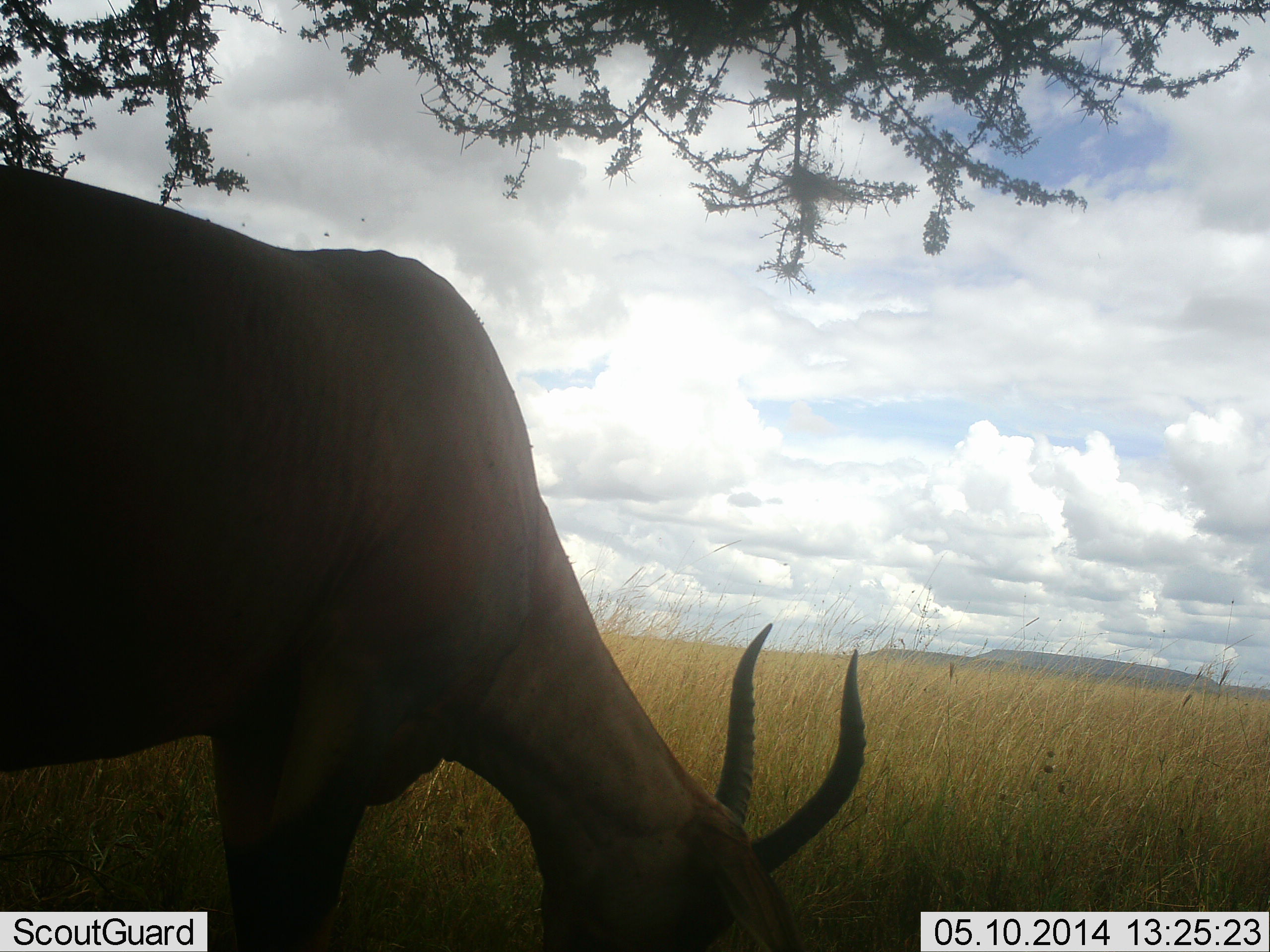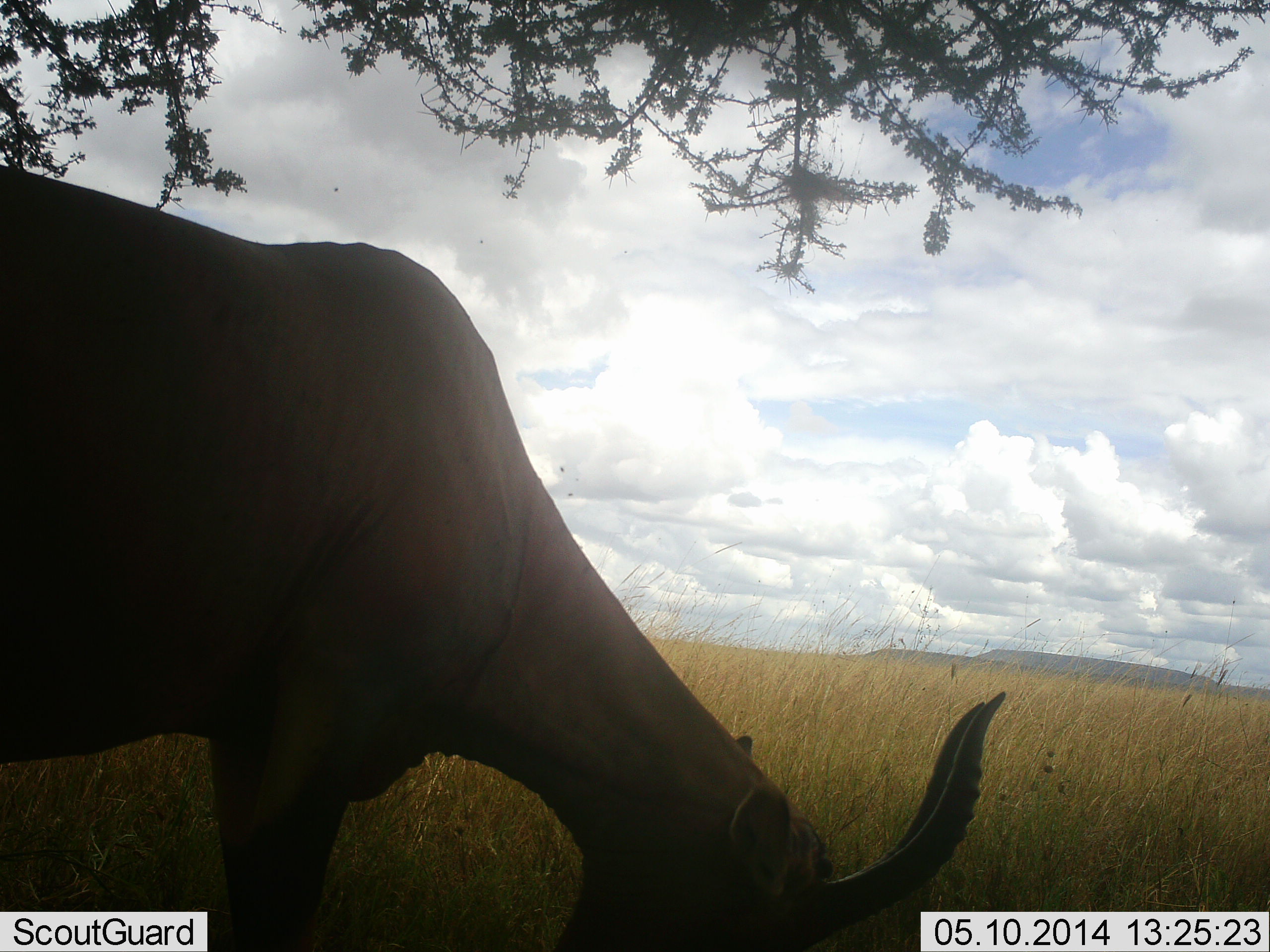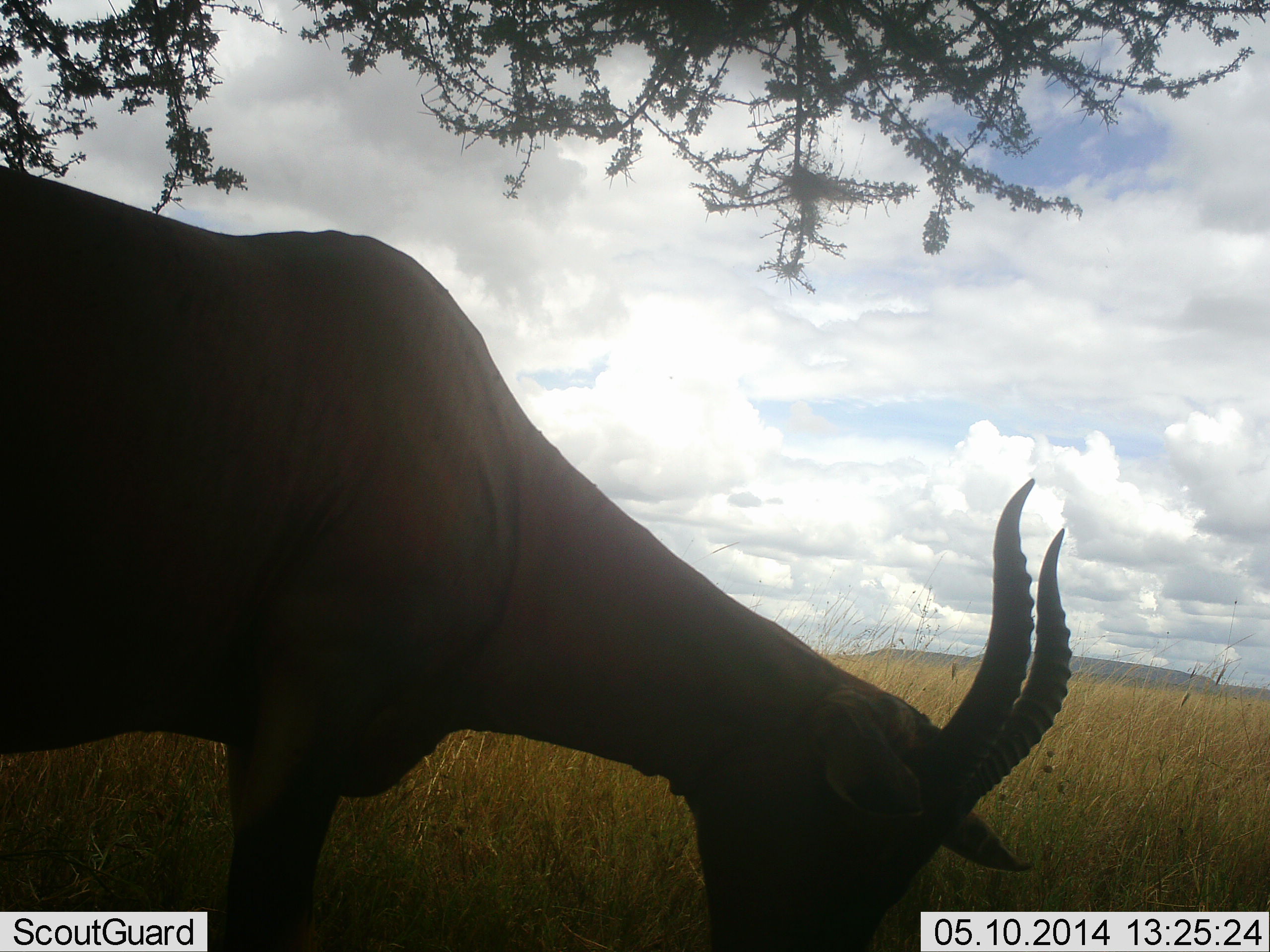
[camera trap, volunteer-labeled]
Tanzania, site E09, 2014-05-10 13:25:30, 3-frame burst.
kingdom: Animalia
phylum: Chordata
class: Mammalia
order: Artiodactyla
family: Bovidae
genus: Damaliscus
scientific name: Damaliscus lunatus jimela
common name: topi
Topi (Damaliscus lunatus jimela), count 1. Behavior (volunteer vote fractions): standing 30%, resting 0%, moving 0%, interacting 0%. Young present (vote fraction): 0%. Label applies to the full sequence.